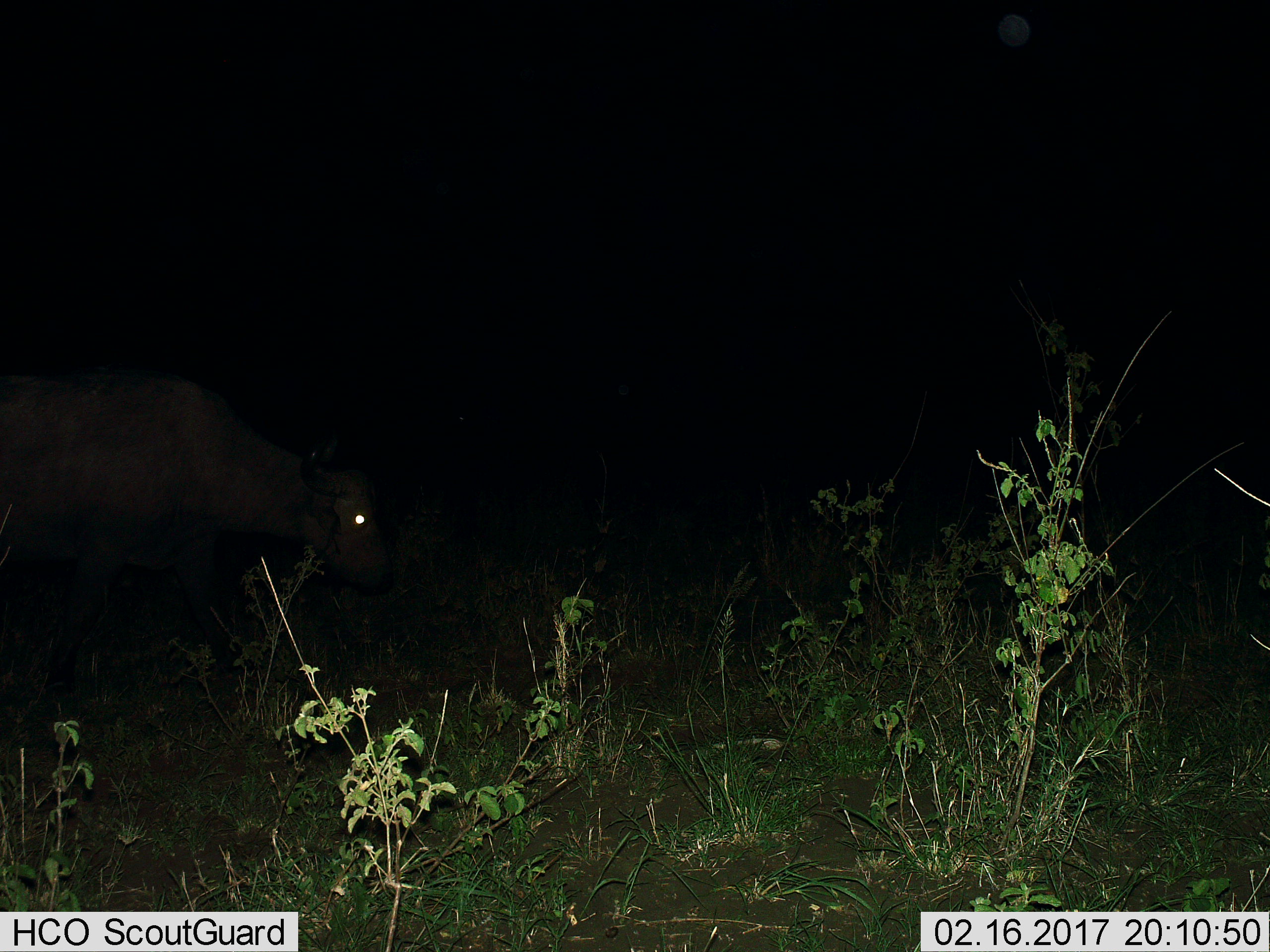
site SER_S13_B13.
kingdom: Animalia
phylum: Chordata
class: Mammalia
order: Artiodactyla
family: Bovidae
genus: Syncerus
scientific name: Syncerus caffer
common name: african buffalo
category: buffalo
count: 1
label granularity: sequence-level